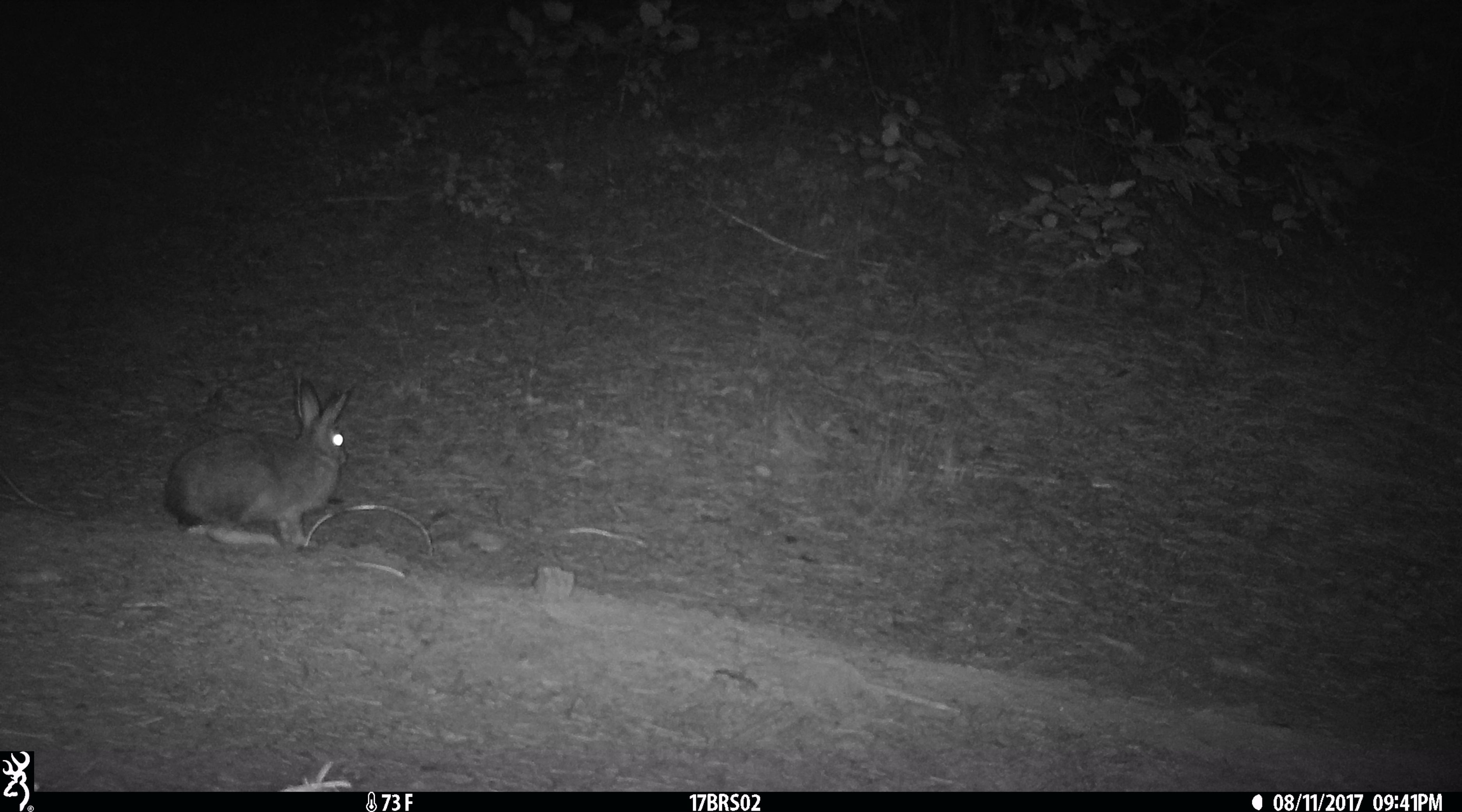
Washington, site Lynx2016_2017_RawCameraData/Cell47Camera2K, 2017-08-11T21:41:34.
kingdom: Animalia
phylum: Chordata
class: Mammalia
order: Lagomorpha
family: Leporidae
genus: Lepus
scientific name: Lepus americanus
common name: snowshoe hare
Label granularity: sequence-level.